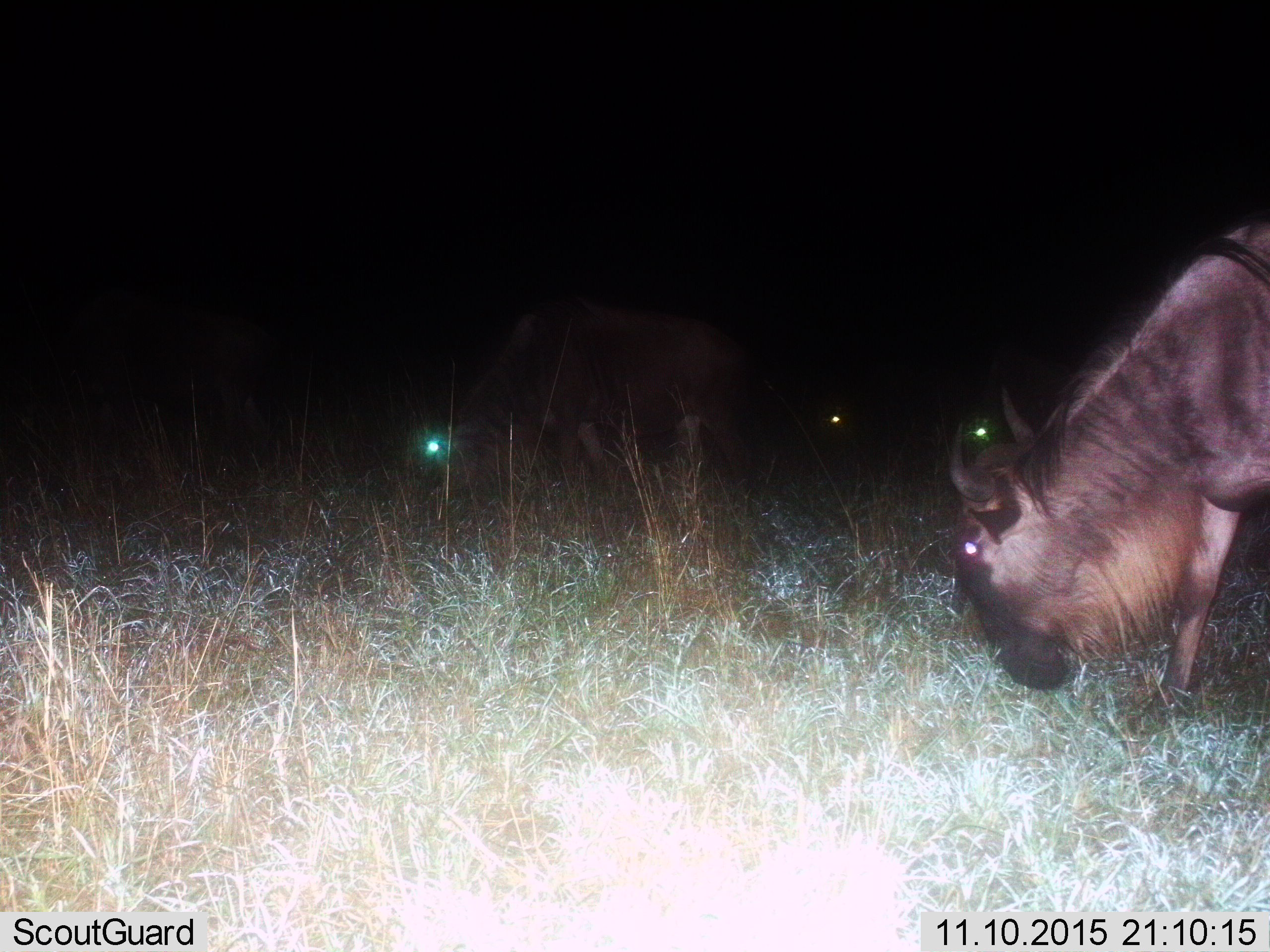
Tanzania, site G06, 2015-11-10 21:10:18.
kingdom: Animalia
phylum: Chordata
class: Mammalia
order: Artiodactyla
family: Bovidae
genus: Connochaetes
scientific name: Connochaetes taurinus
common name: blue wildebeest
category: wildebeest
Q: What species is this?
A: Wildebeest (blue wildebeest) (Connochaetes taurinus).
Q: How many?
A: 4.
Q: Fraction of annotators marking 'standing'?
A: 0%.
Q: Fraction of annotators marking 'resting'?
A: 0%.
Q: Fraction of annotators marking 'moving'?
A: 10%.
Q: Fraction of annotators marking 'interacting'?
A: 0%.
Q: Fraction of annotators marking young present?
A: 0%.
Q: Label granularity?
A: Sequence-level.